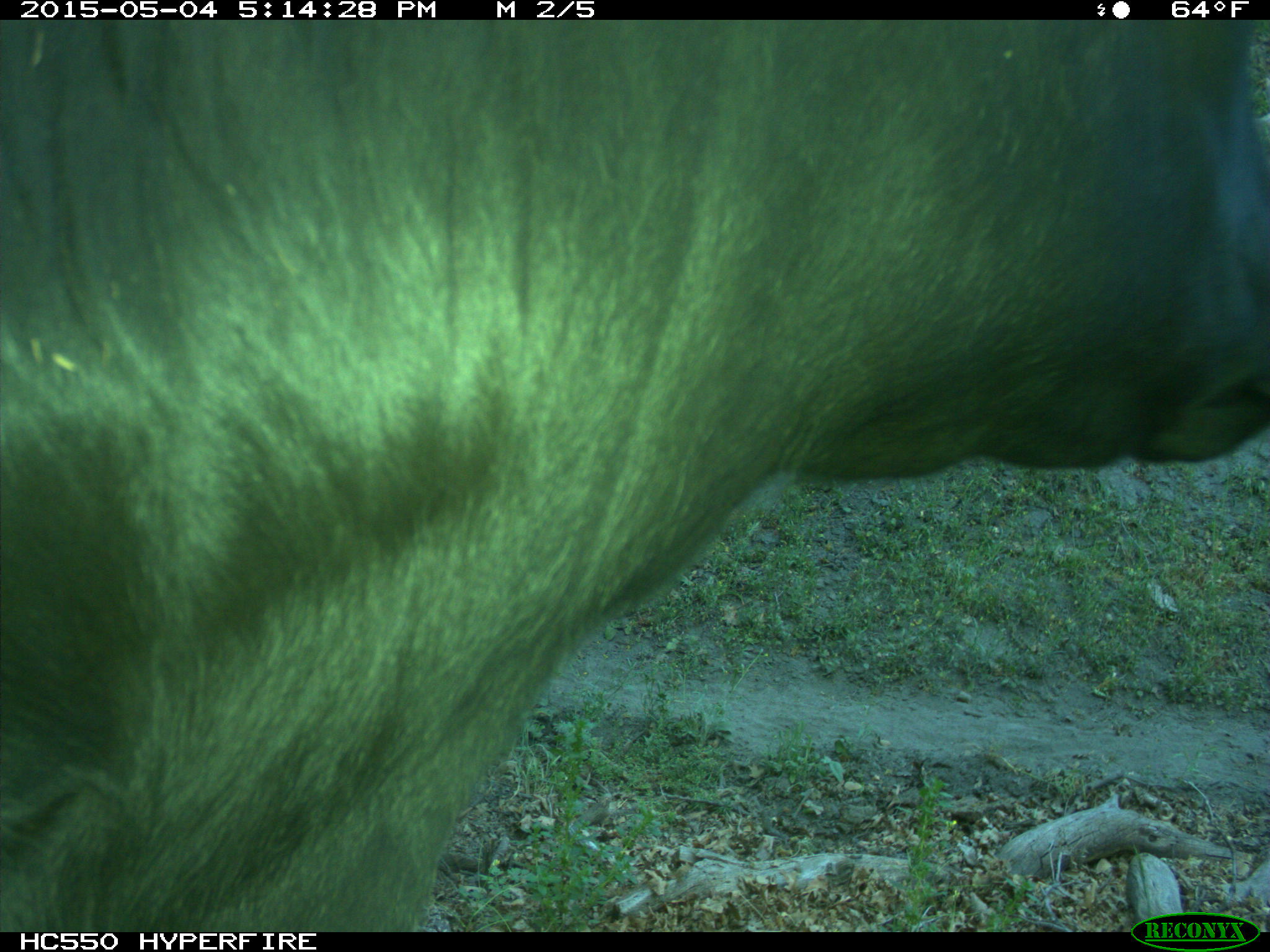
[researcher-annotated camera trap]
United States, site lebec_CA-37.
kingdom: Animalia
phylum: Chordata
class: Mammalia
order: Artiodactyla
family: Bovidae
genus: Bos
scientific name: Bos taurus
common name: domestic cow